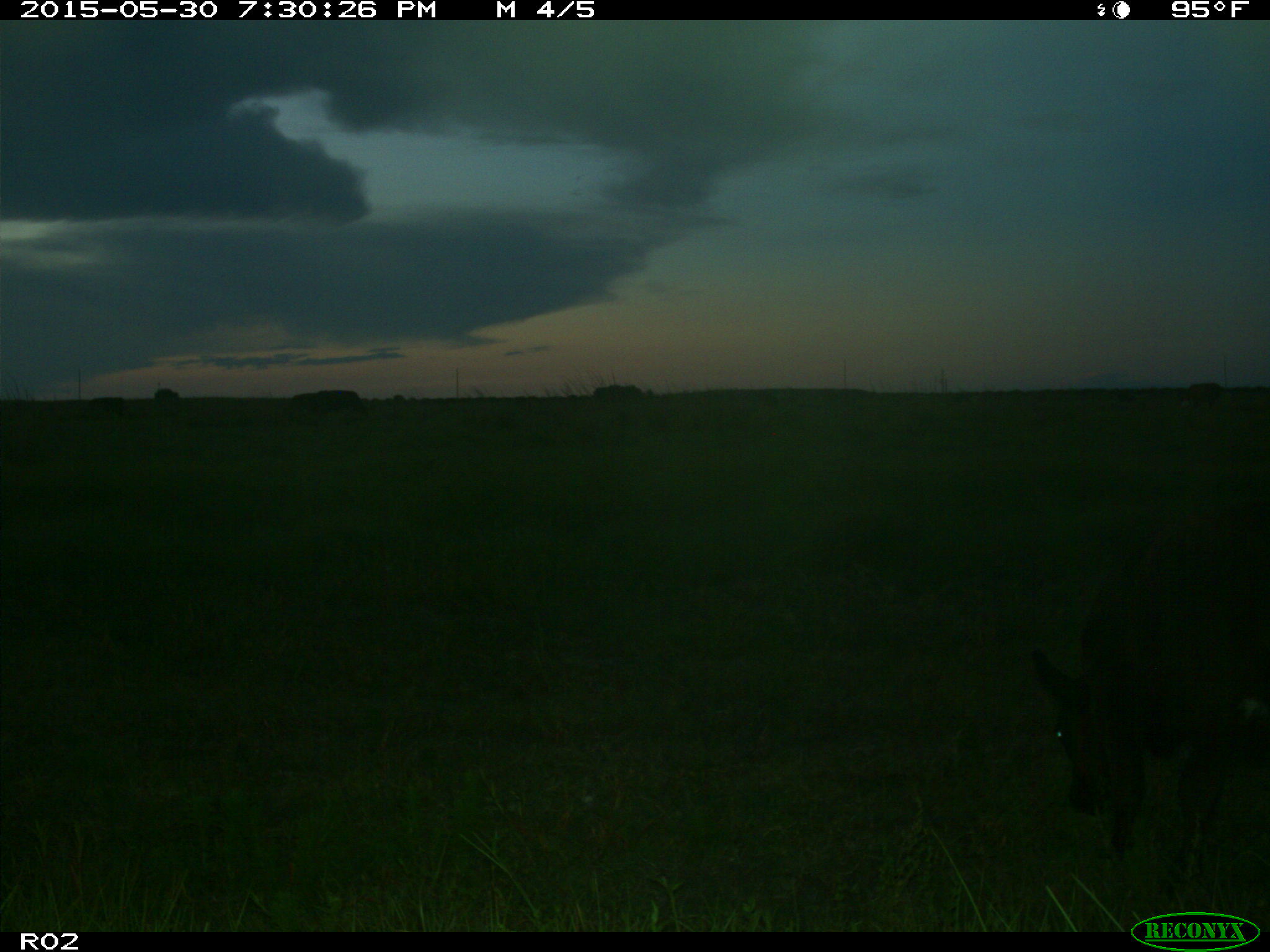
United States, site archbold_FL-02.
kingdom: Animalia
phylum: Chordata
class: Mammalia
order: Artiodactyla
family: Bovidae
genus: Bos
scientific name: Bos taurus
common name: domestic cow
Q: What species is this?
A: Bos taurus (domestic cow).